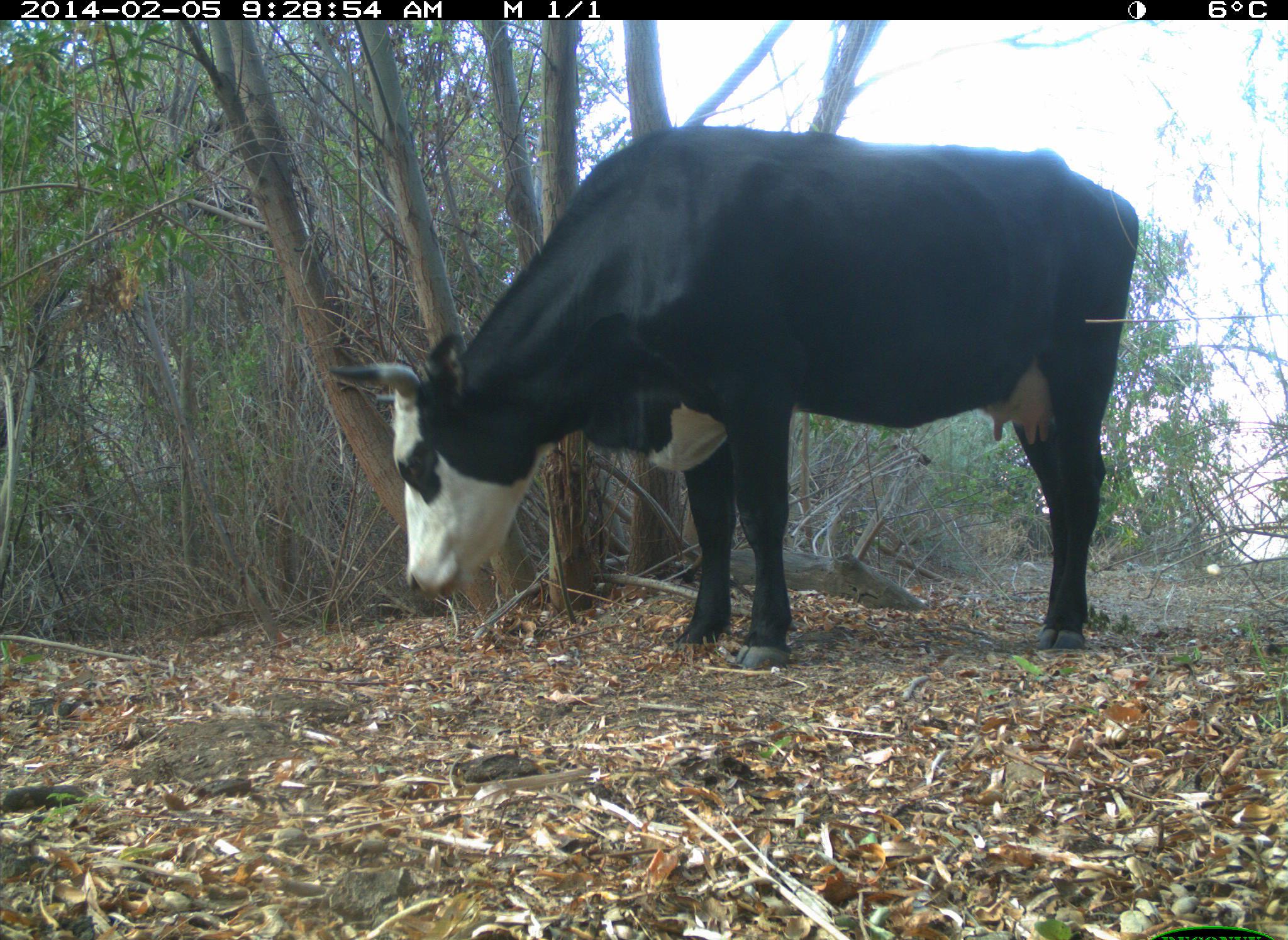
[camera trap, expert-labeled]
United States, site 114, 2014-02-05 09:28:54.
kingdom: Animalia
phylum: Chordata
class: Mammalia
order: Artiodactyla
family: Bovidae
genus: Bos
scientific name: Bos taurus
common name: cow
Cow (Bos taurus).